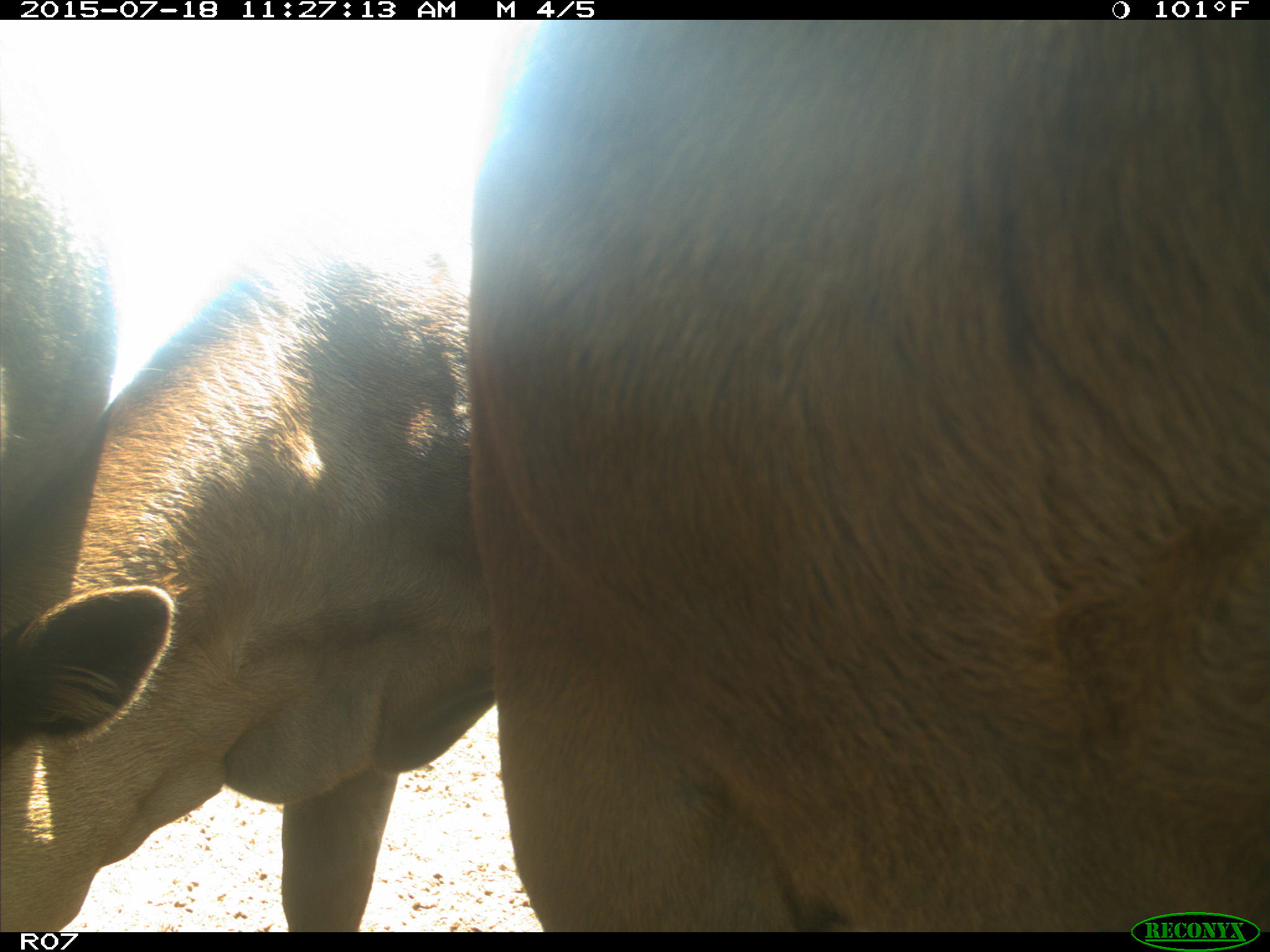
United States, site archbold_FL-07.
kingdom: Animalia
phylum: Chordata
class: Mammalia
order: Artiodactyla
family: Bovidae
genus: Bos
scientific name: Bos taurus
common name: domestic cow